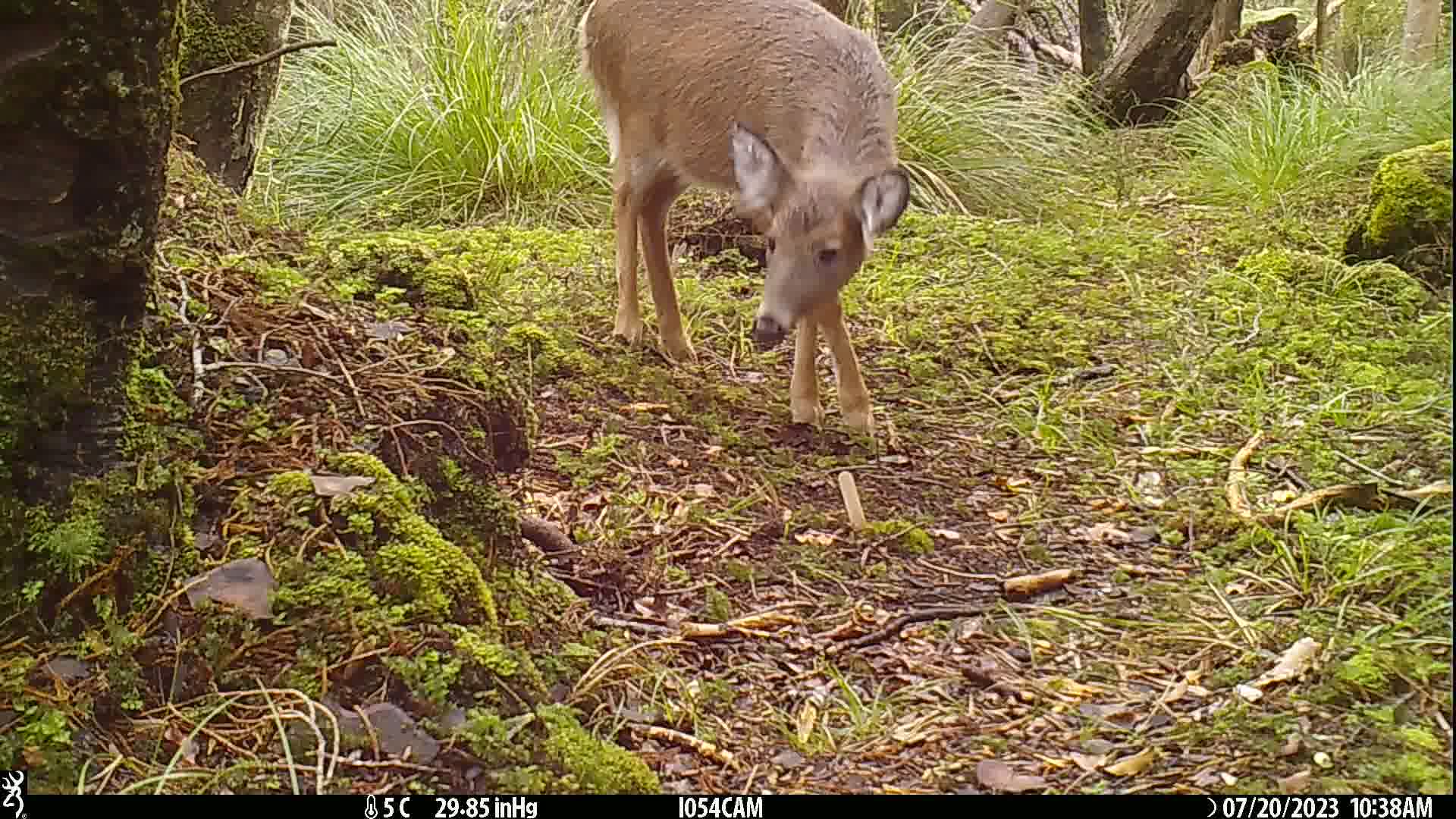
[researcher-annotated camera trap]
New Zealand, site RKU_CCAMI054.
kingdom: Animalia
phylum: Chordata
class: Mammalia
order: Artiodactyla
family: Cervidae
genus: Odocoileus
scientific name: Odocoileus virginianus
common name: white-tailed deer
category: white tailed deer